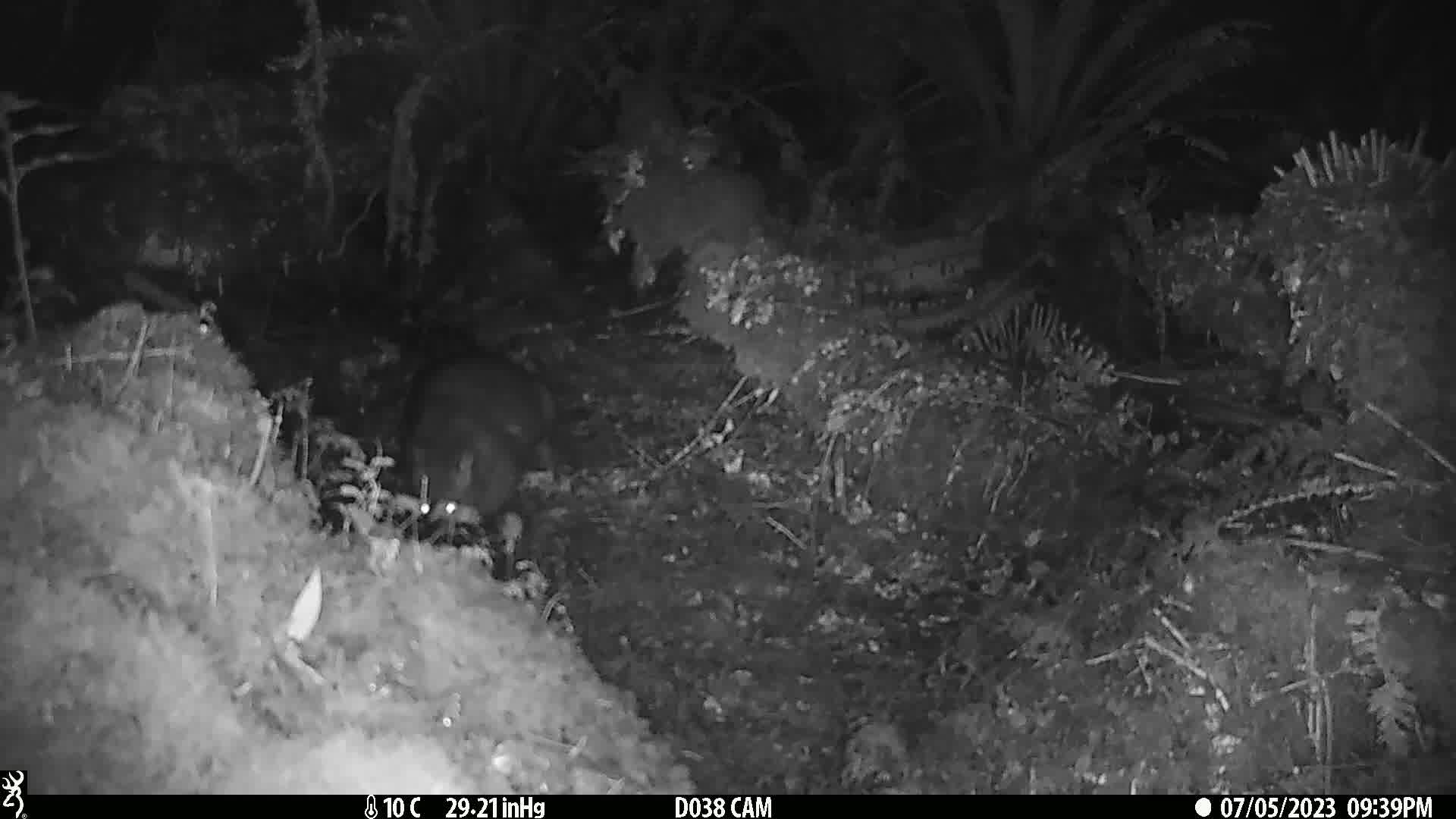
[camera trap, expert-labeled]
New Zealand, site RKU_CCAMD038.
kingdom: Animalia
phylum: Chordata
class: Mammalia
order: Diprotodontia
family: Phalangeridae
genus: Trichosurus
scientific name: Trichosurus vulpecula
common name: common brushtail possum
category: possum